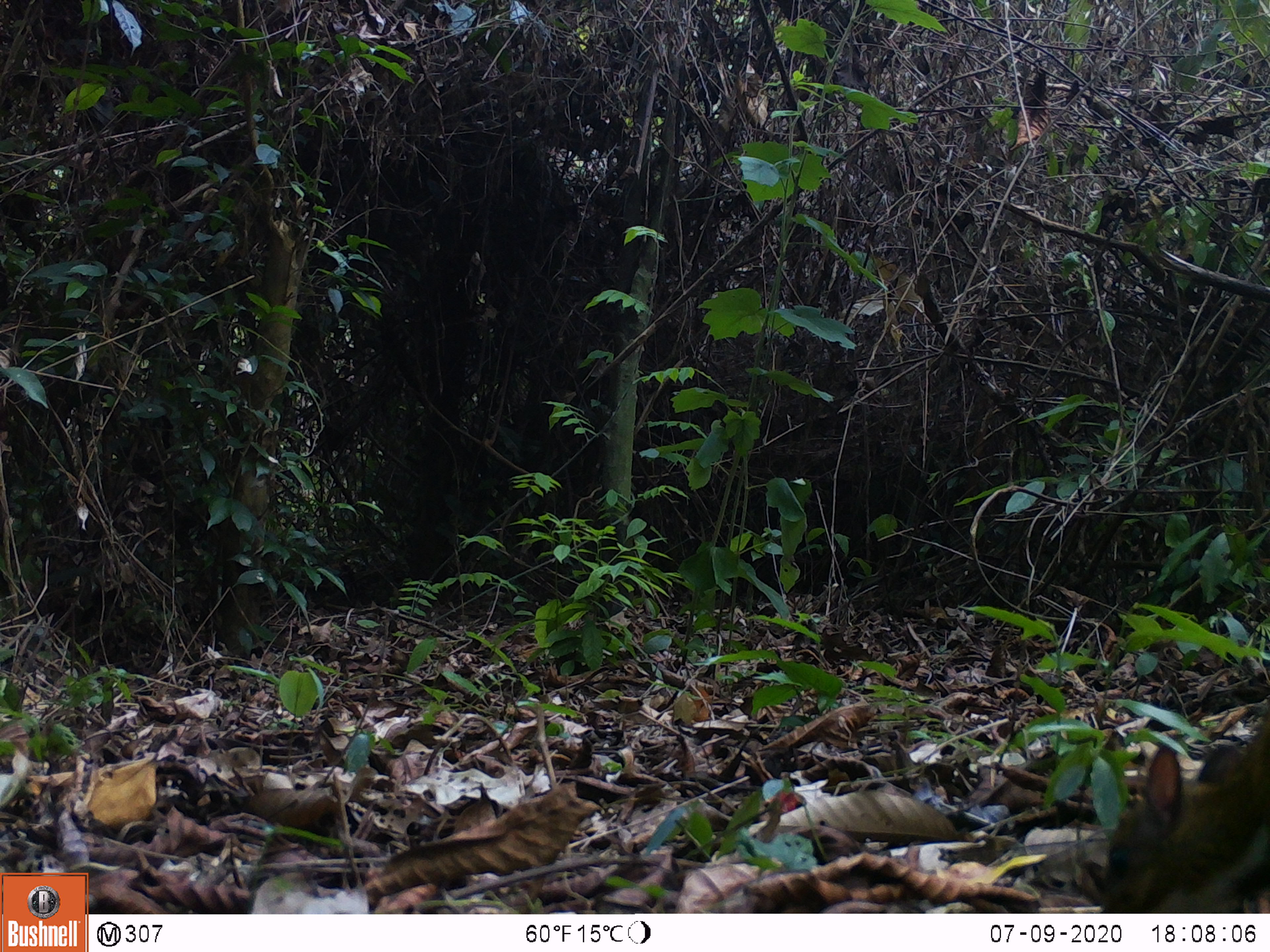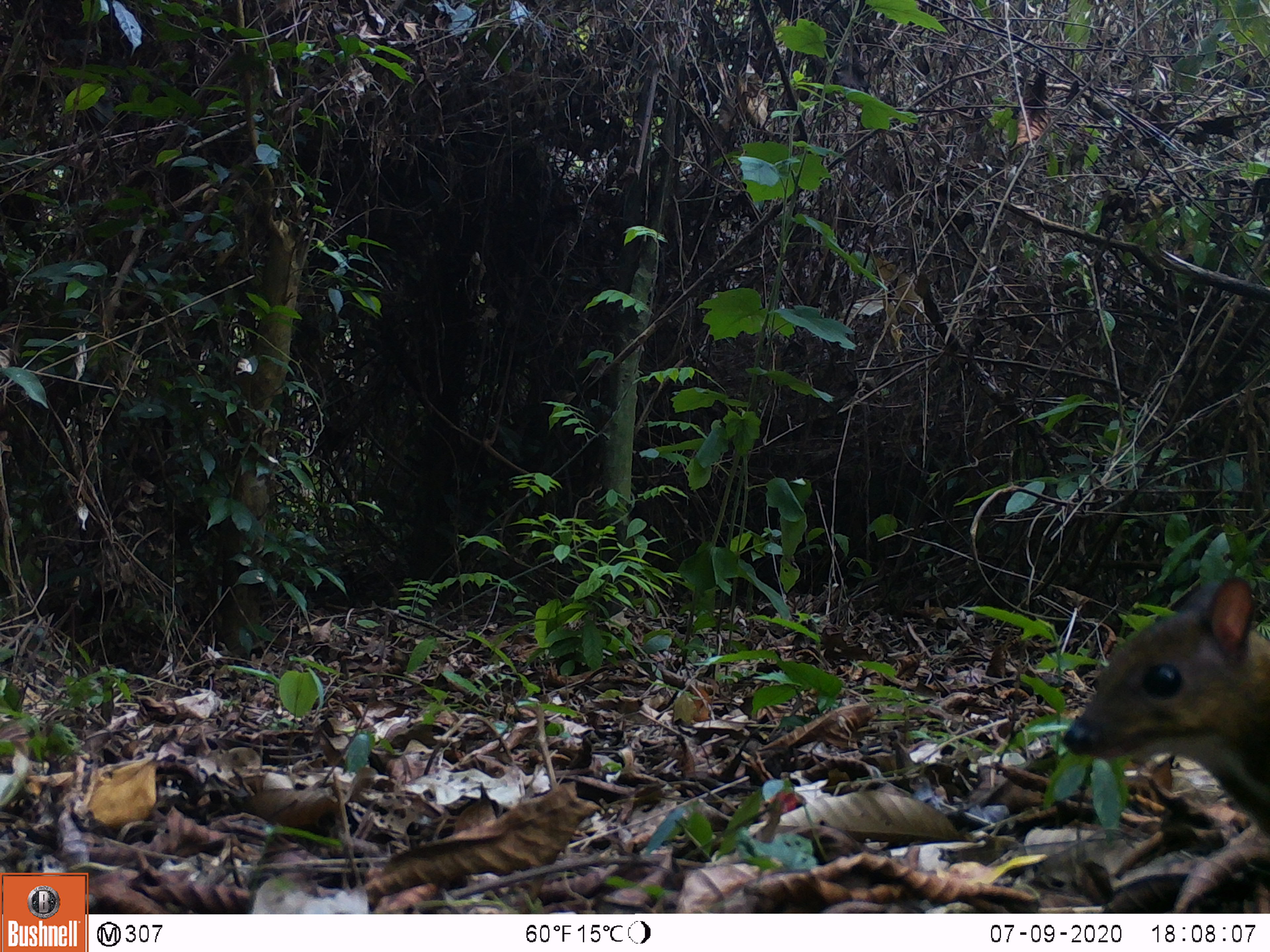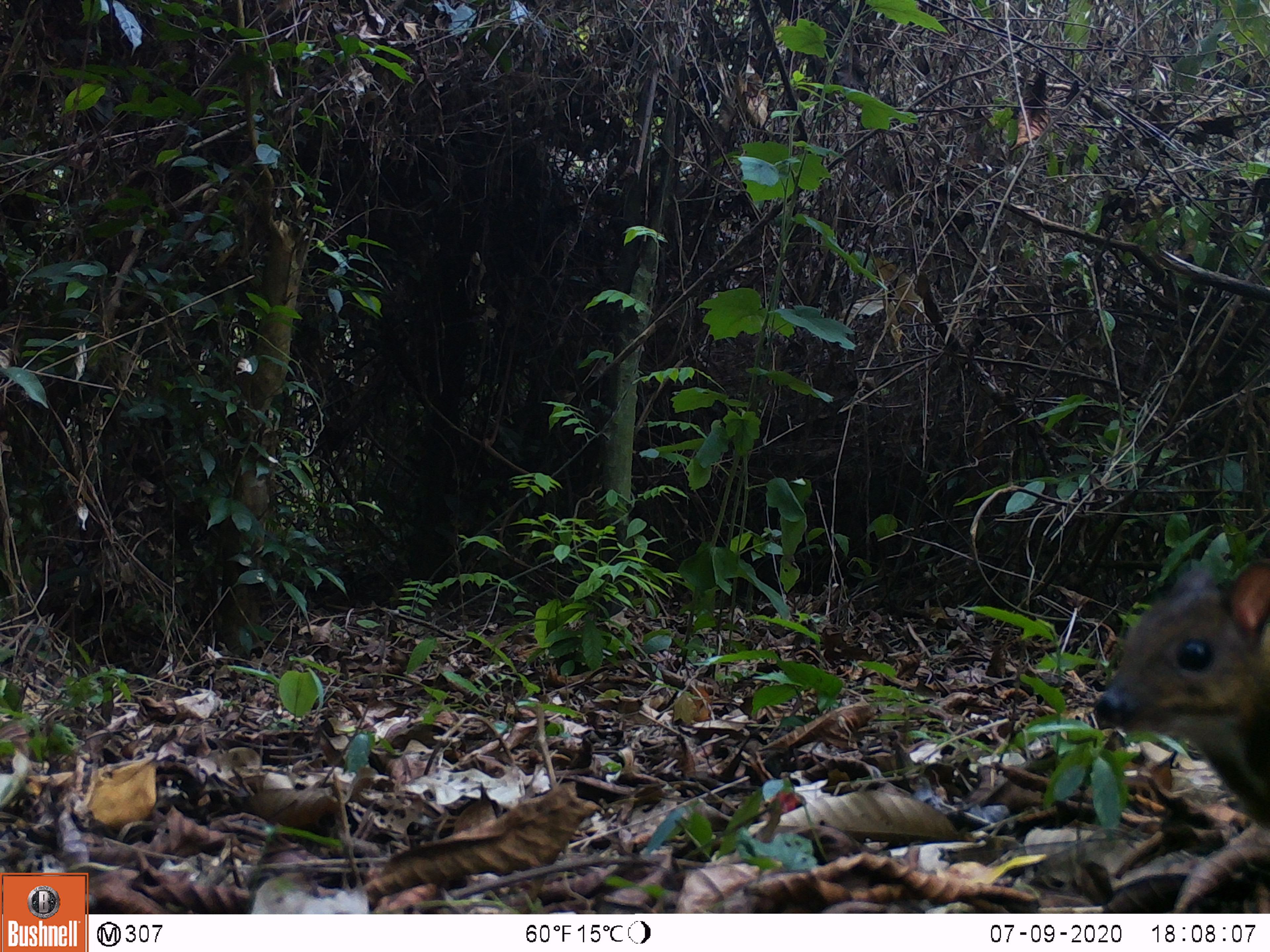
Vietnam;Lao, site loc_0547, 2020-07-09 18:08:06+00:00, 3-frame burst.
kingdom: Animalia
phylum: Chordata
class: Mammalia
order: Artiodactyla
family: Tragulidae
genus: Moschiola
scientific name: Moschiola meminna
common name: chevrotain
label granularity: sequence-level